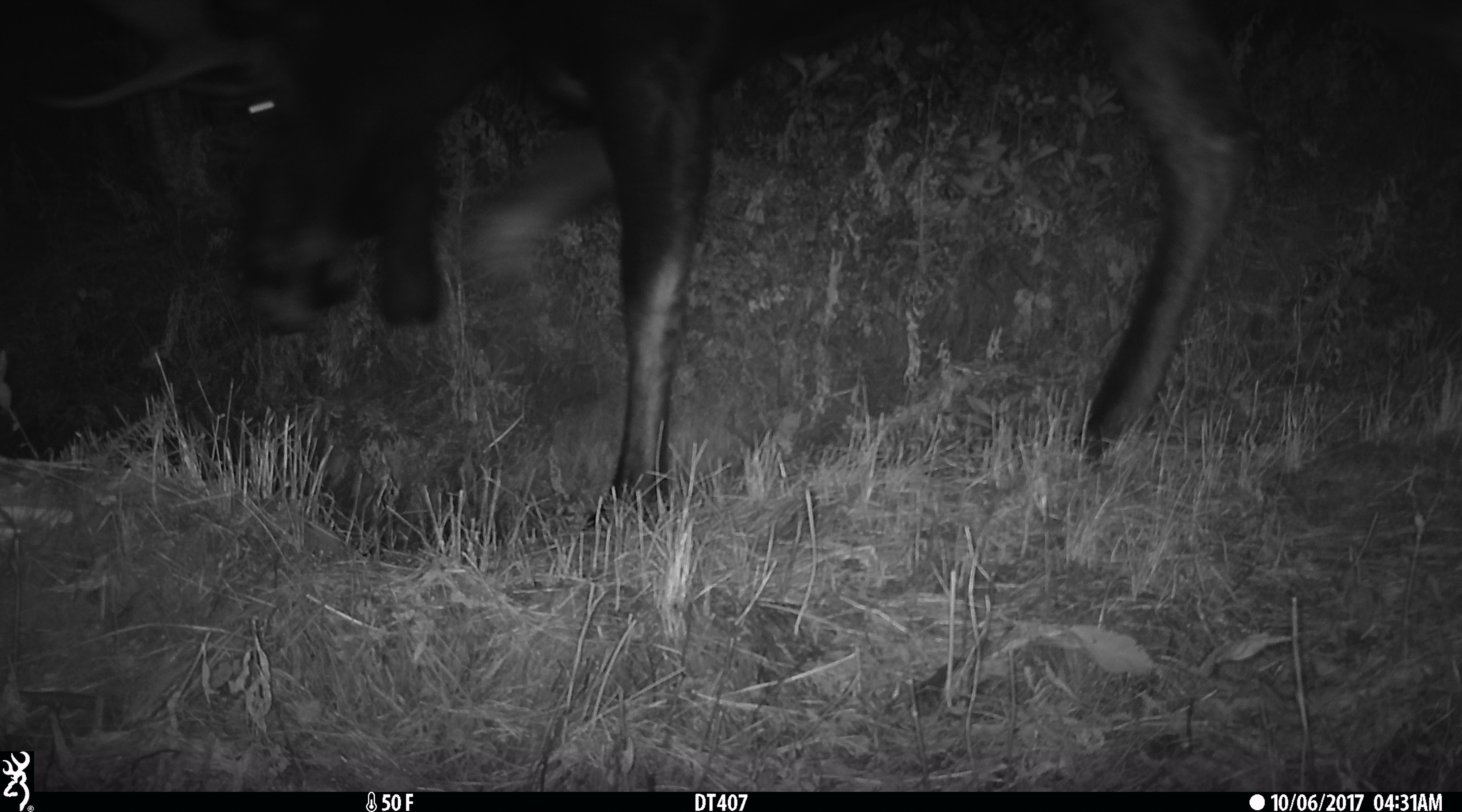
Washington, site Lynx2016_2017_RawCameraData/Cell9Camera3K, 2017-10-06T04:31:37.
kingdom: Animalia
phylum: Chordata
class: Mammalia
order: Artiodactyla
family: Cervidae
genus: Alces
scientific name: Alces alces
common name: moose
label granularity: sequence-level